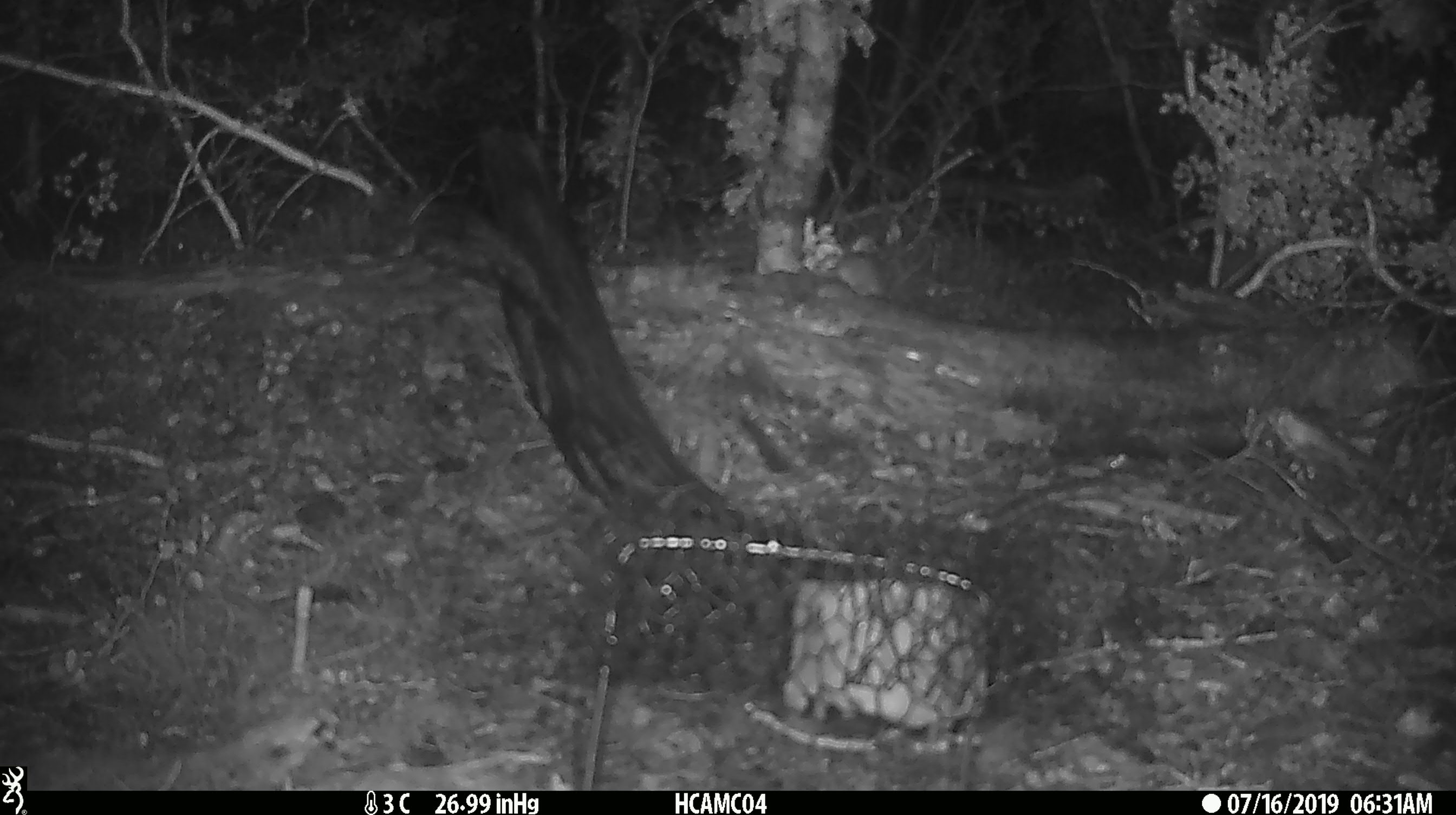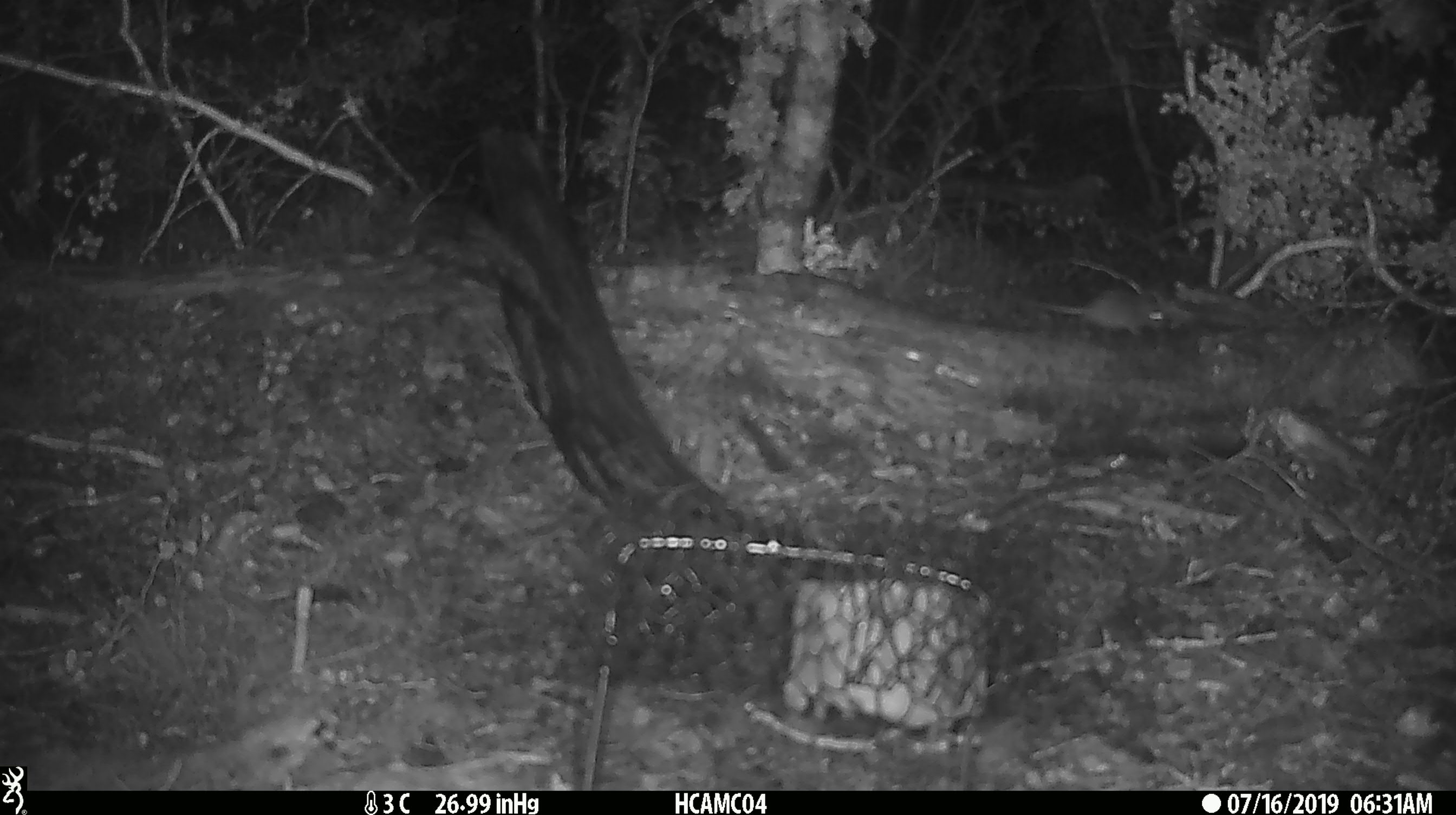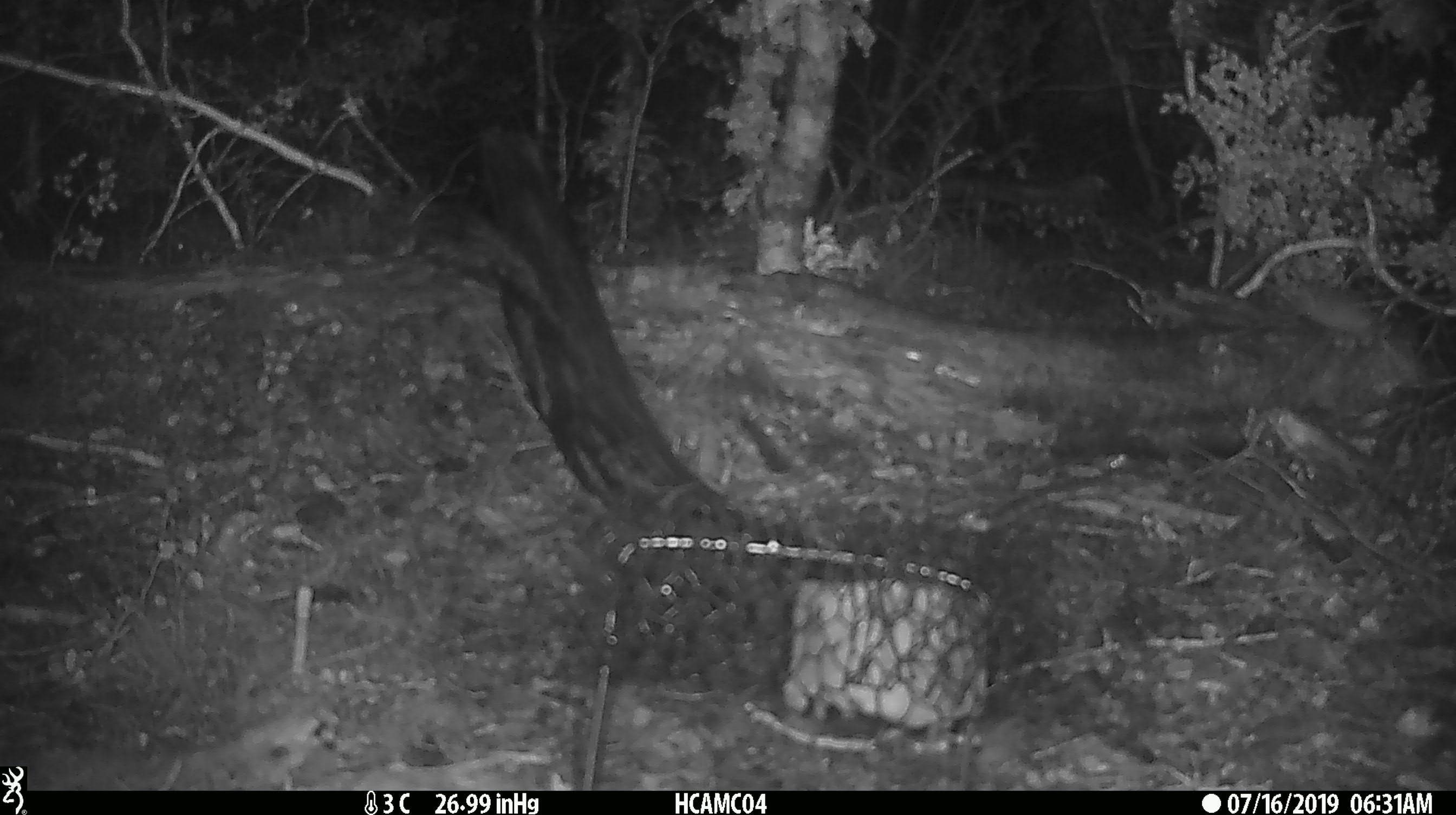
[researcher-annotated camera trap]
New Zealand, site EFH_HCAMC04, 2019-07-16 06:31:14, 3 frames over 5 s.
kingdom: Animalia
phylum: Chordata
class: Mammalia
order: Rodentia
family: Muridae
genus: Mus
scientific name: Mus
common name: mouse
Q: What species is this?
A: Mouse (Mus).